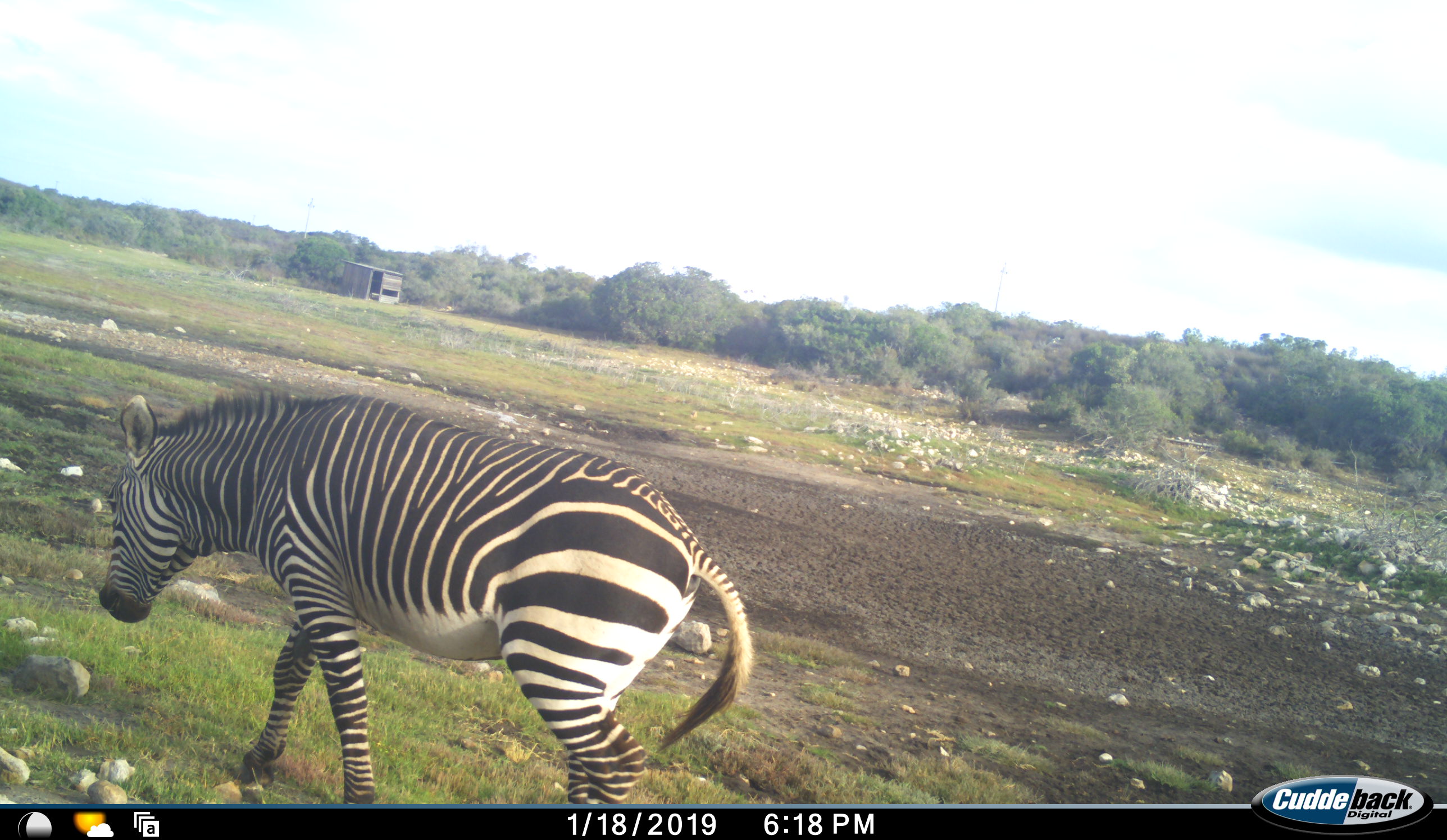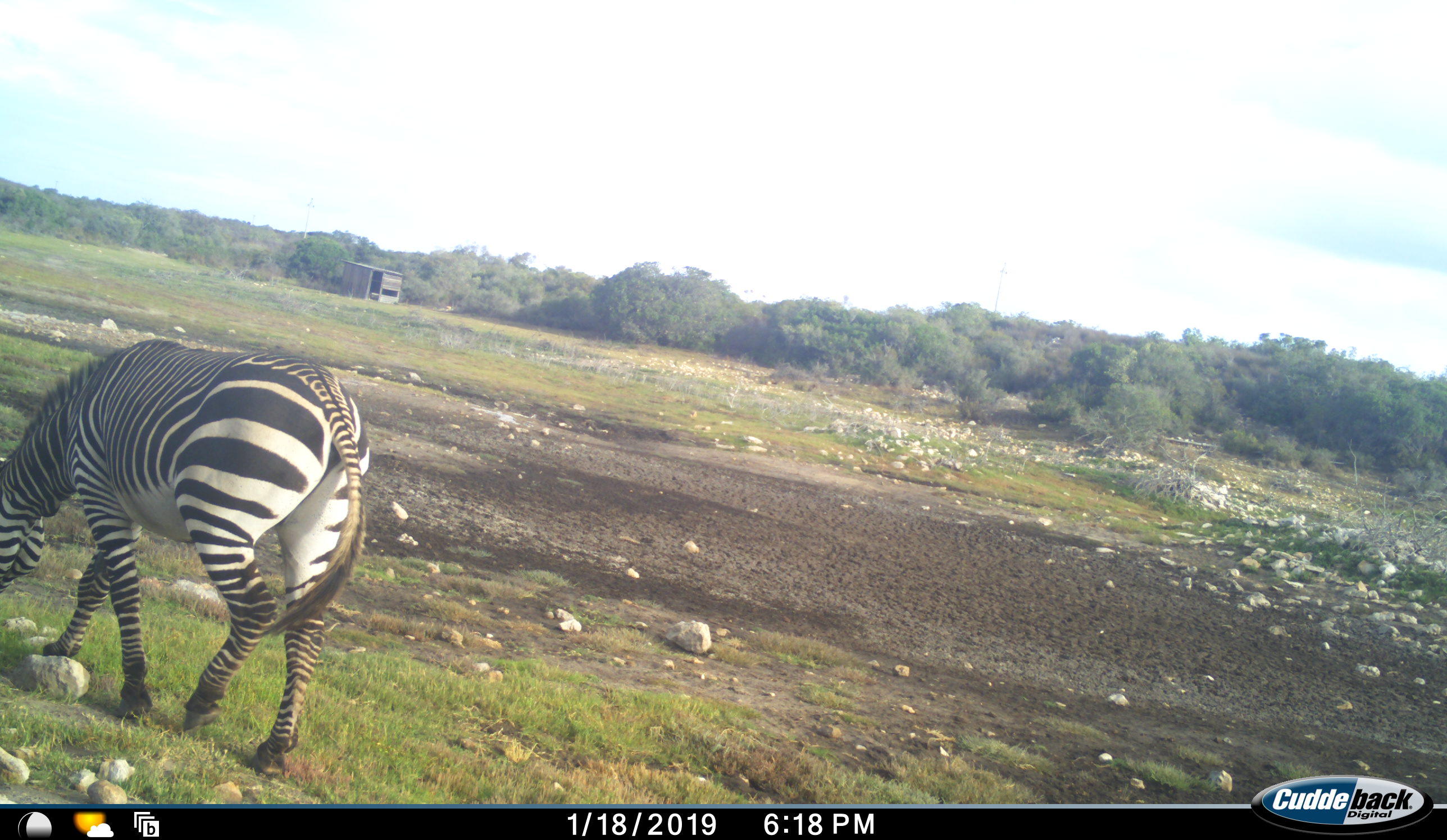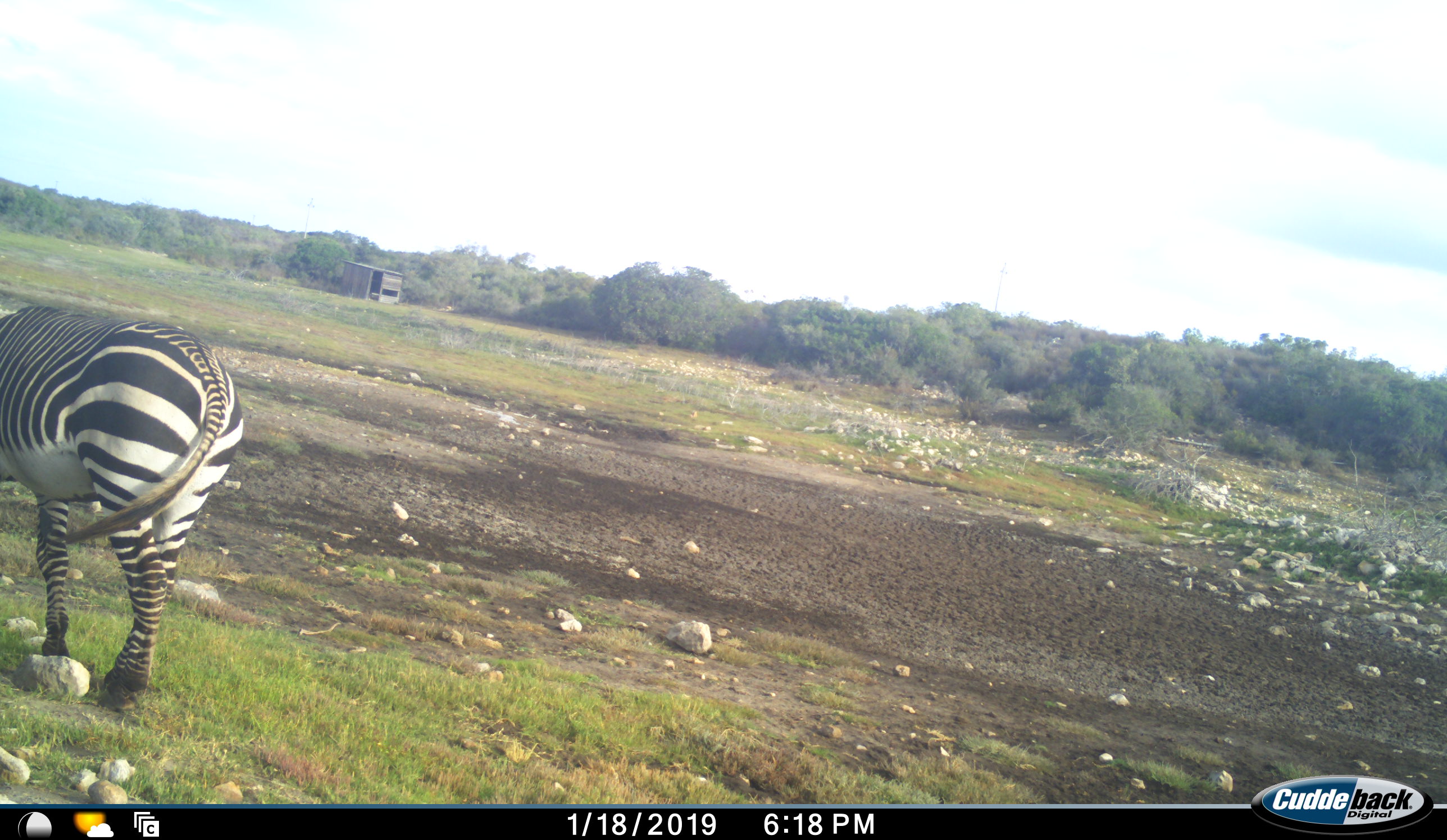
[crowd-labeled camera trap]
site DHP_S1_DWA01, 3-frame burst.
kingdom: Animalia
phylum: Chordata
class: Mammalia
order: Perissodactyla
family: Equidae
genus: Equus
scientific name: Equus zebra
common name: mountain zebra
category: zebramountain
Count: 1.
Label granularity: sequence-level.